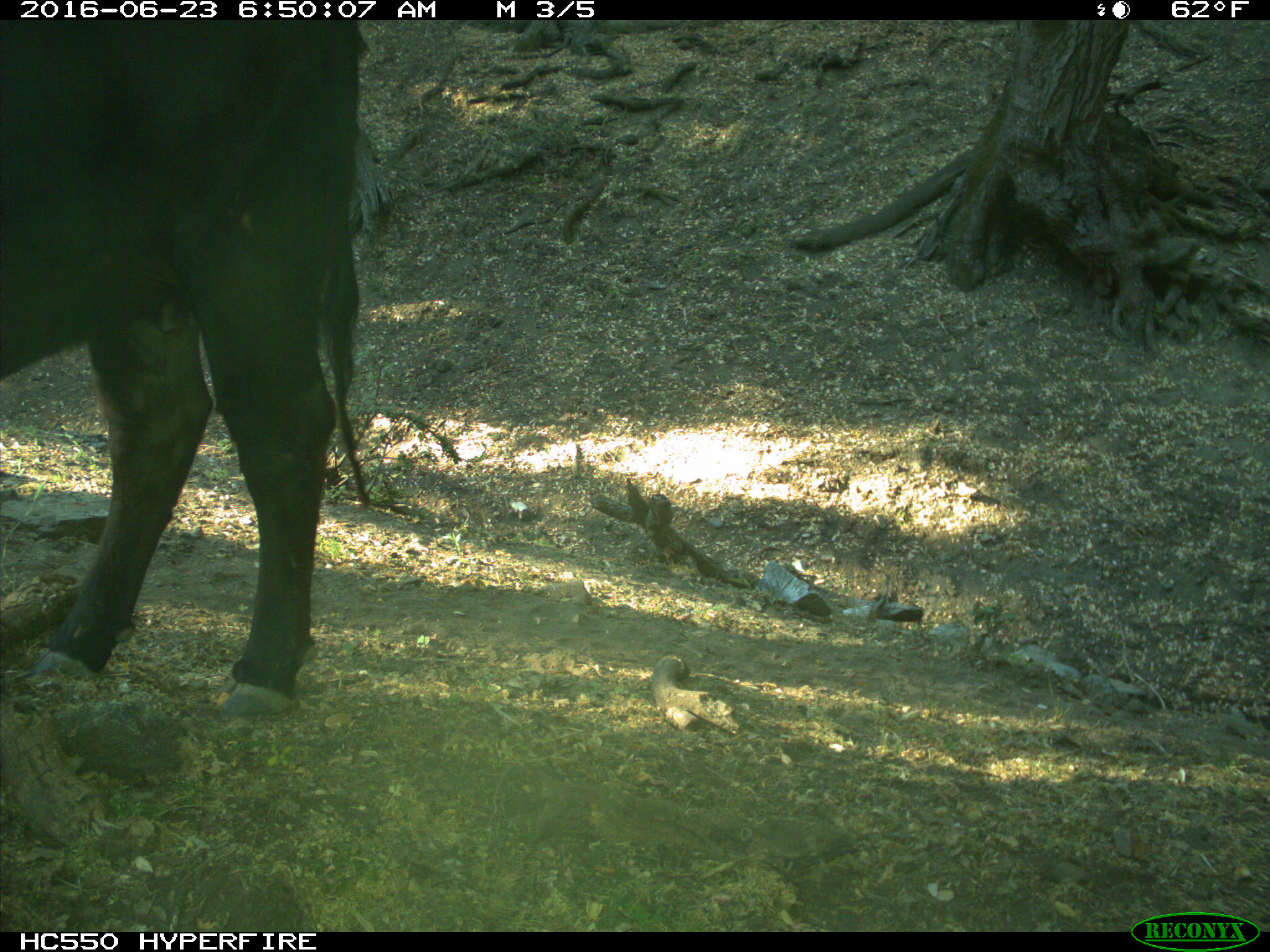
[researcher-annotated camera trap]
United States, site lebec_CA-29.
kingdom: Animalia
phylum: Chordata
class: Mammalia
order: Artiodactyla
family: Bovidae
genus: Bos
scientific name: Bos taurus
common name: domestic cow